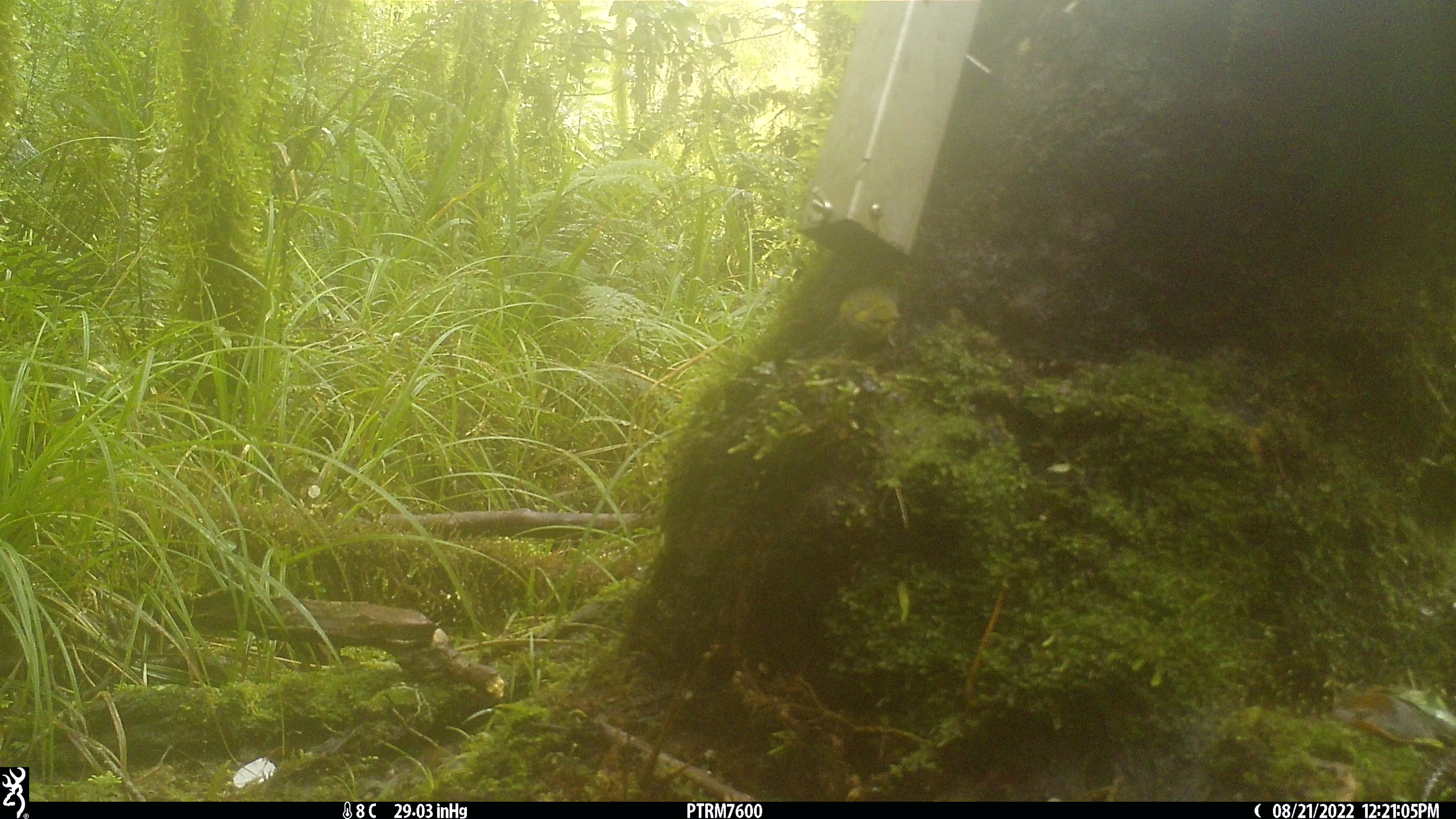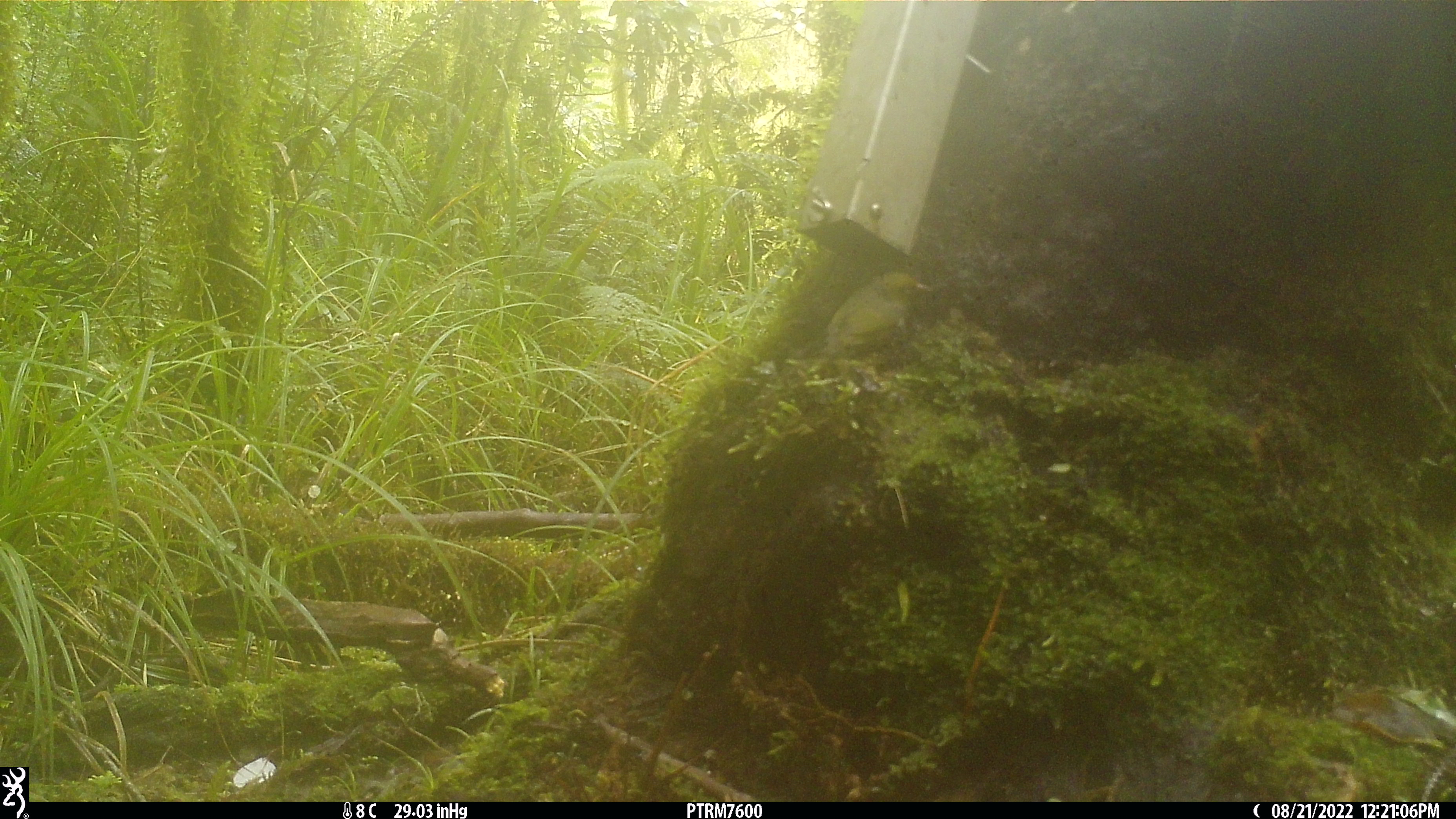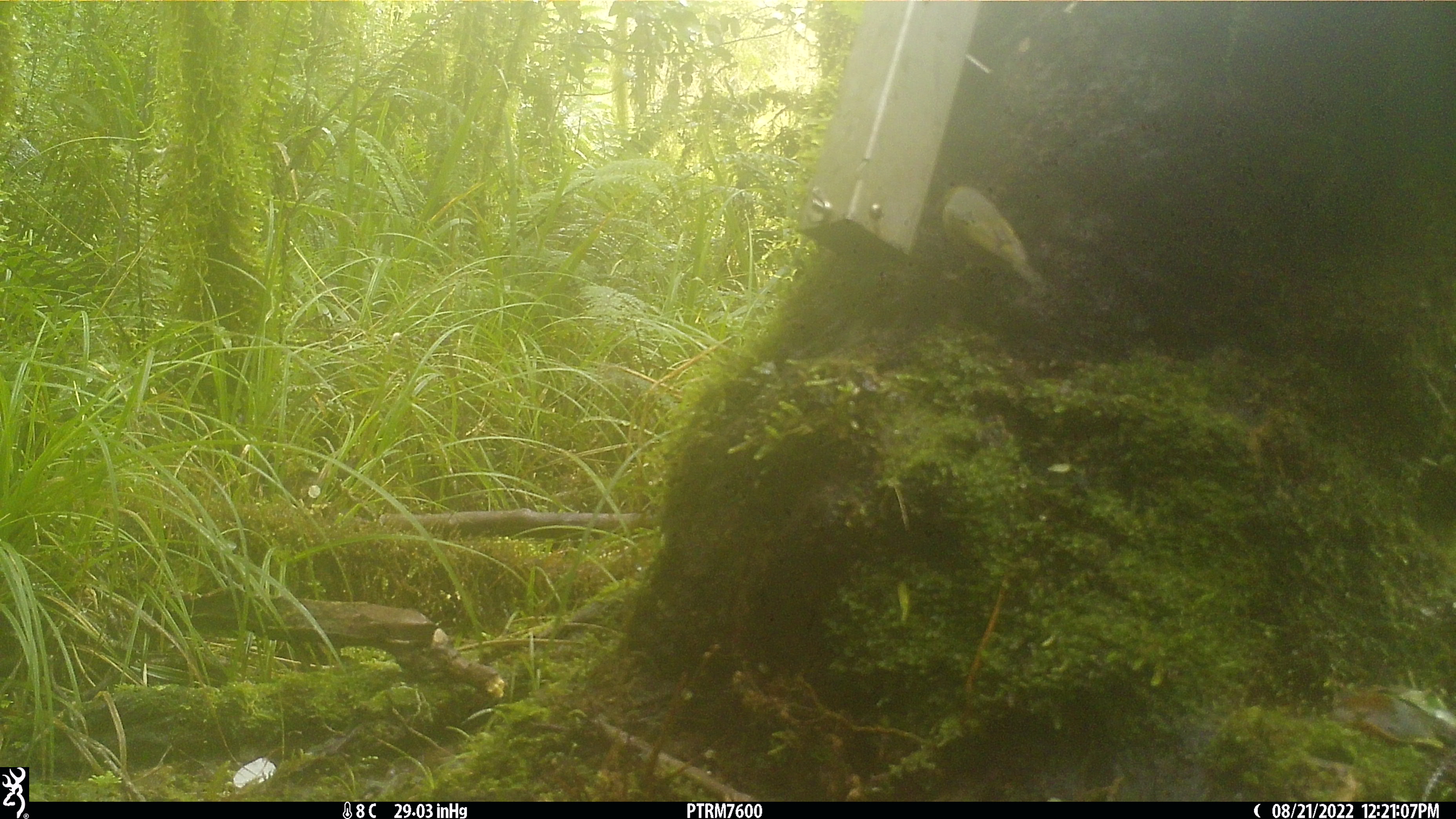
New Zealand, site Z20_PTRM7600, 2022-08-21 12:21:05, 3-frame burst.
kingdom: Animalia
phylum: Chordata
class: Aves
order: Passeriformes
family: Zosteropidae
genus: Zosterops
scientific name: Zosterops lateralis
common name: silvereye